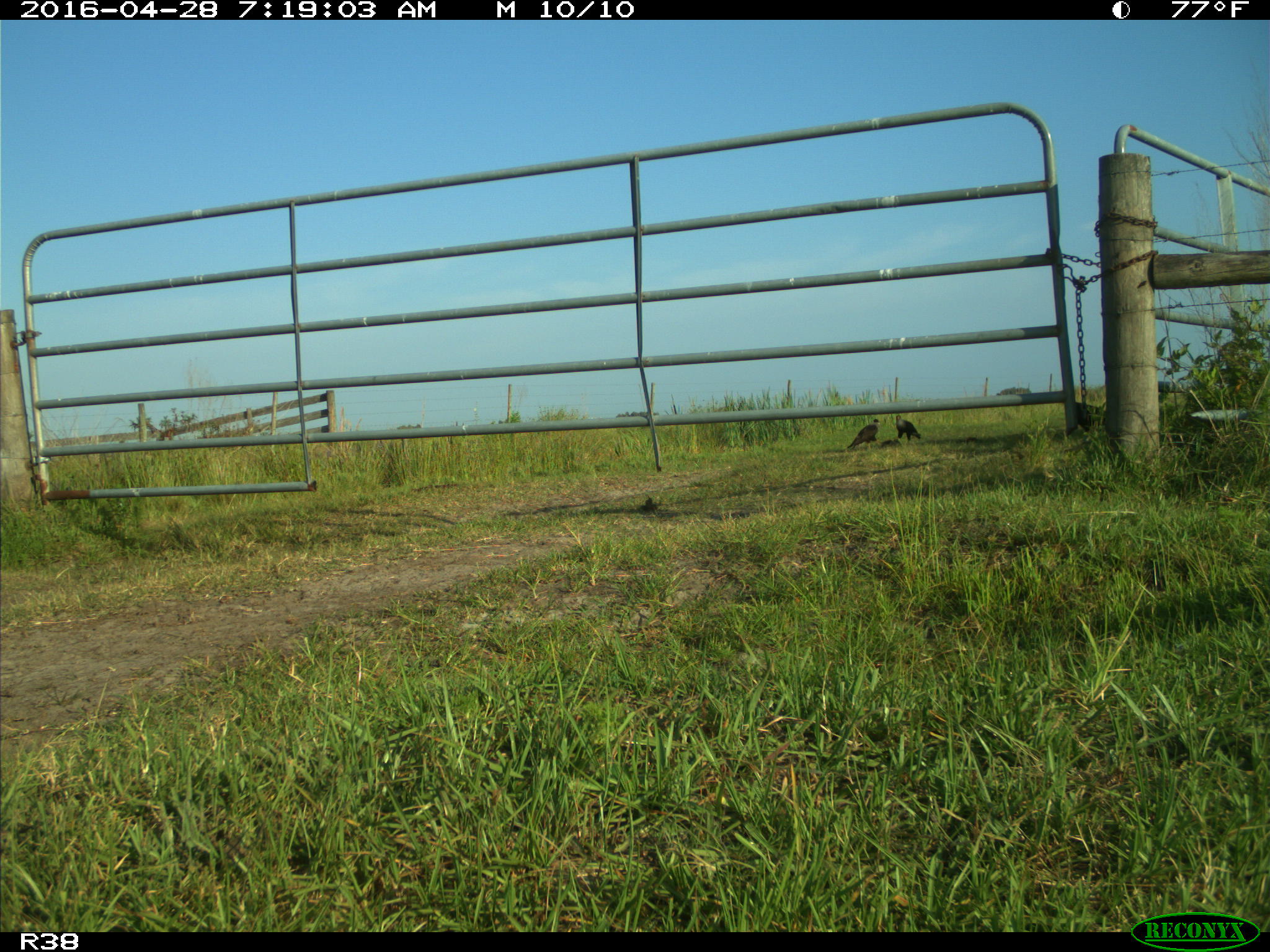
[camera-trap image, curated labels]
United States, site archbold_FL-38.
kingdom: Animalia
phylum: Chordata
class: Mammalia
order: Artiodactyla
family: Bovidae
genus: Bos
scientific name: Bos taurus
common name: domestic cow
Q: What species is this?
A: Bos taurus (domestic cow).